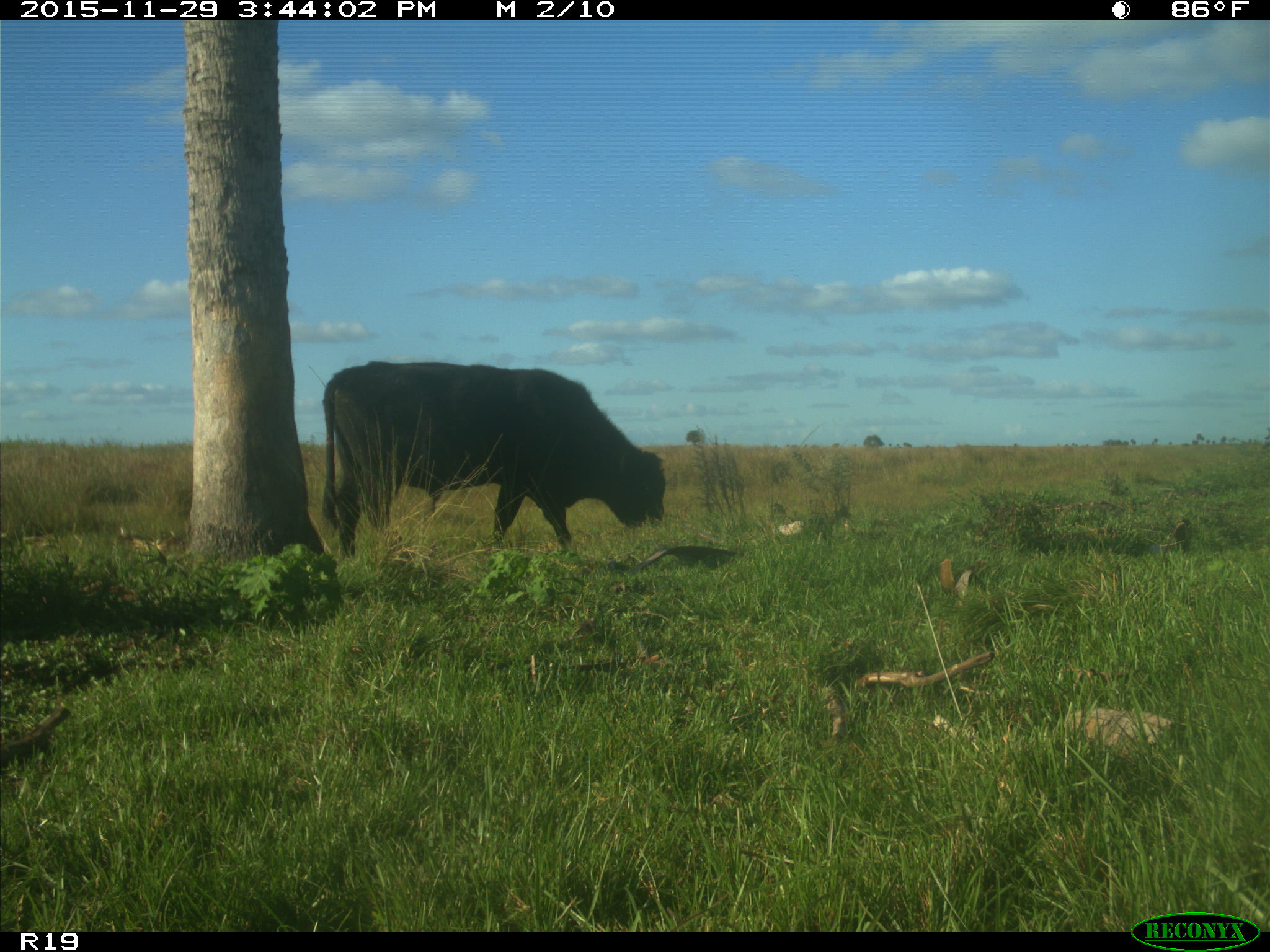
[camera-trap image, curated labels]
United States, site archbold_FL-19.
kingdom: Animalia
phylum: Chordata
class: Mammalia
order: Artiodactyla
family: Bovidae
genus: Bos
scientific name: Bos taurus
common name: domestic cow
Bos taurus (domestic cow).